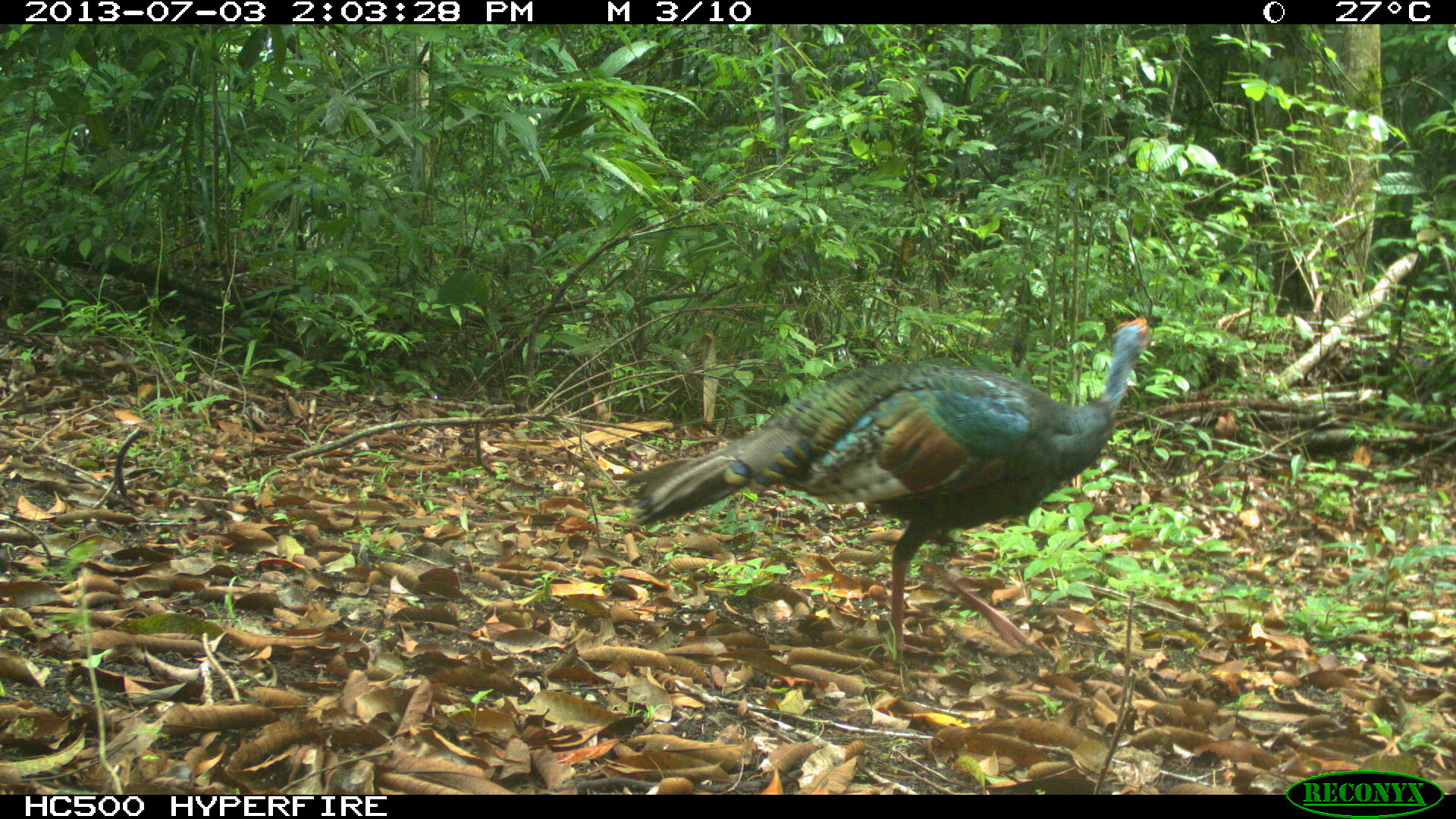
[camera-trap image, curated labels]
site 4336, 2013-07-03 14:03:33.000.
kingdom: Animalia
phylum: Chordata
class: Aves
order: Galliformes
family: Phasianidae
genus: Meleagris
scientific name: Meleagris ocellata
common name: ocellated turkey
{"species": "Meleagris ocellata (ocellated turkey)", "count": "1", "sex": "female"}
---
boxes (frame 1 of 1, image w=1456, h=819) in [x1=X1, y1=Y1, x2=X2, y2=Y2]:
meleagris ocellata: [x1=615, y1=316, x2=1154, y2=673]